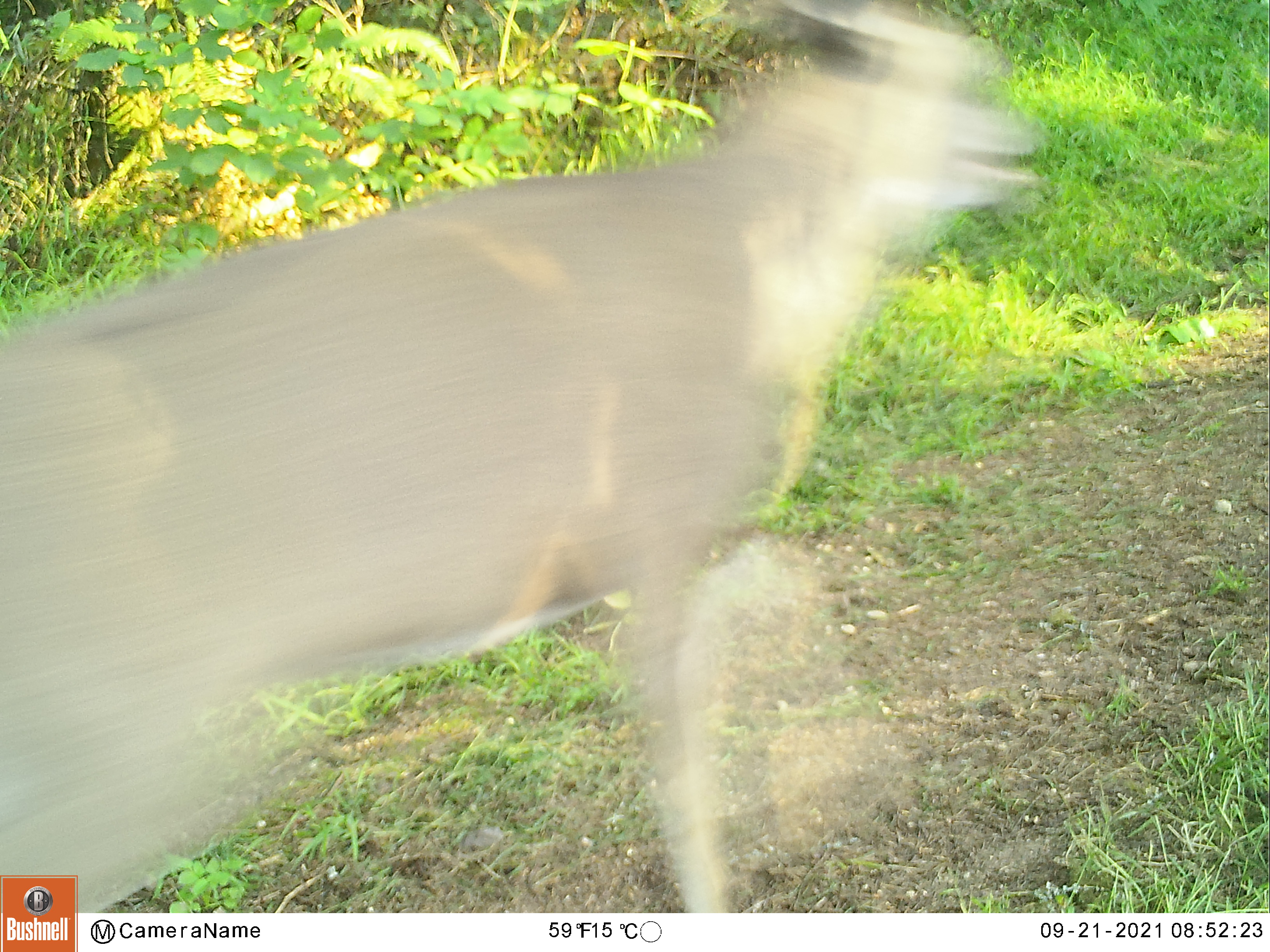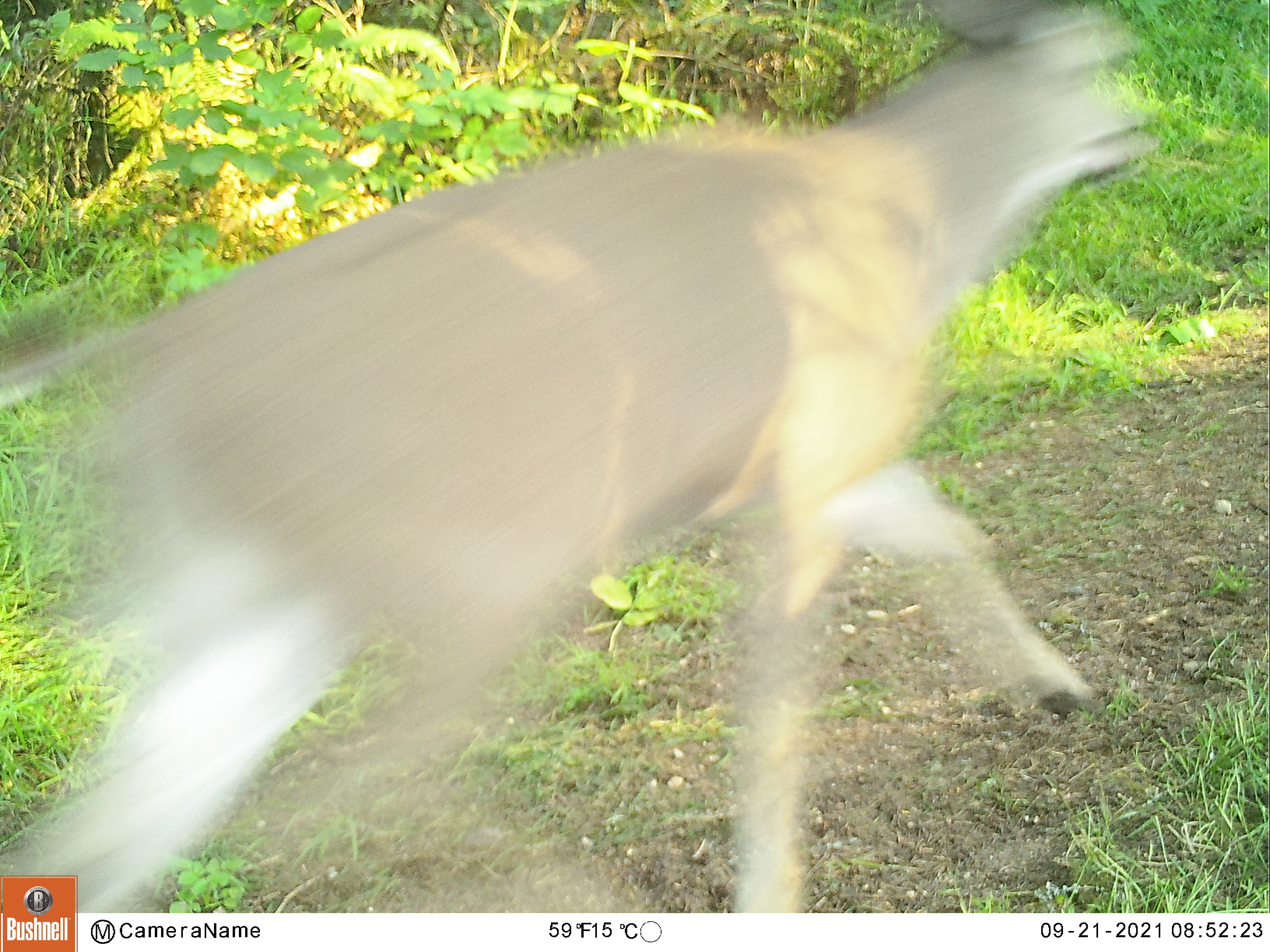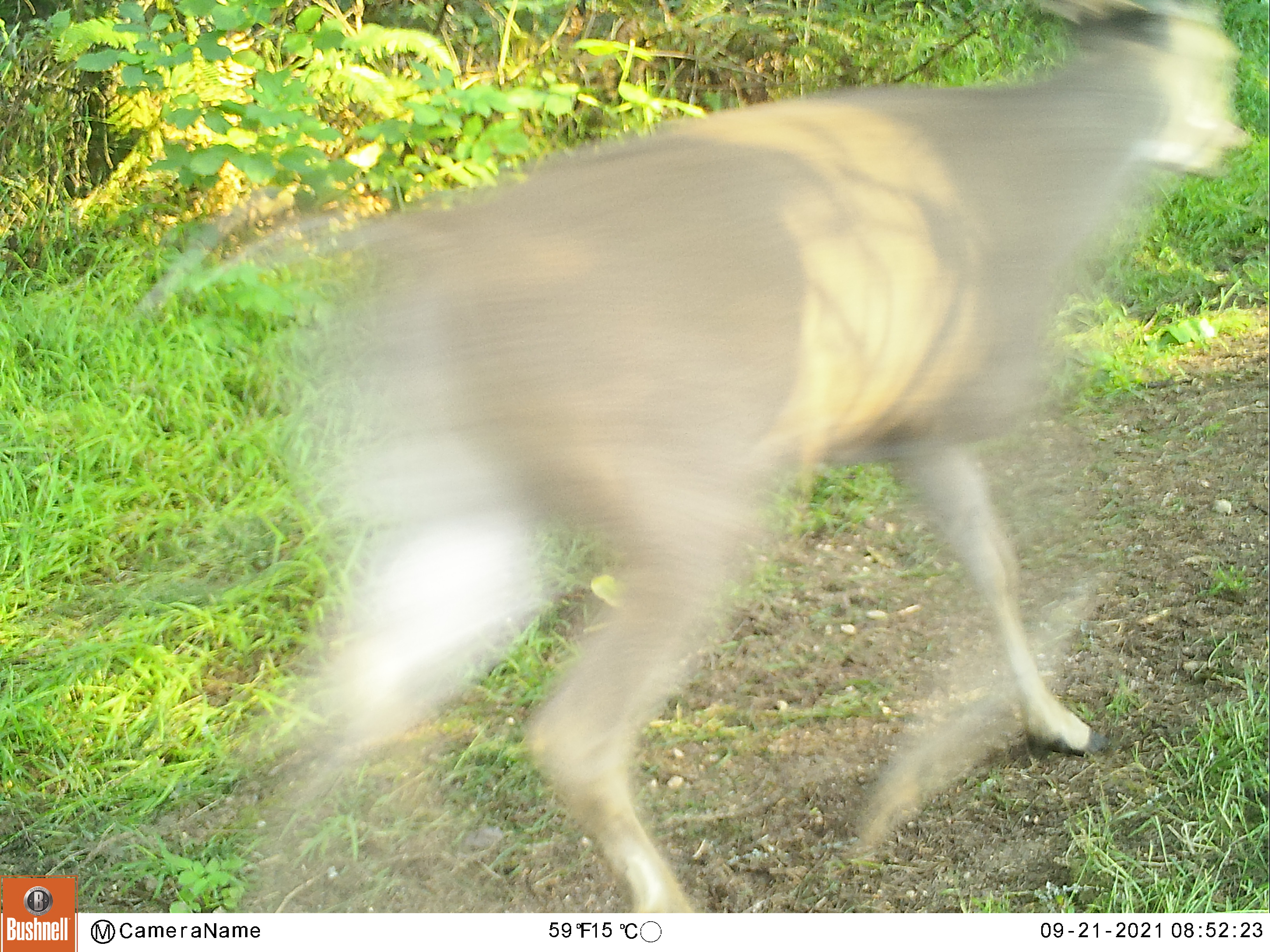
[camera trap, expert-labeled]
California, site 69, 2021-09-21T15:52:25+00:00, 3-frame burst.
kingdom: Animalia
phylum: Chordata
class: Mammalia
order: Artiodactyla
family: Cervidae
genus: Odocoileus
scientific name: Odocoileus hemionus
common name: mule deer